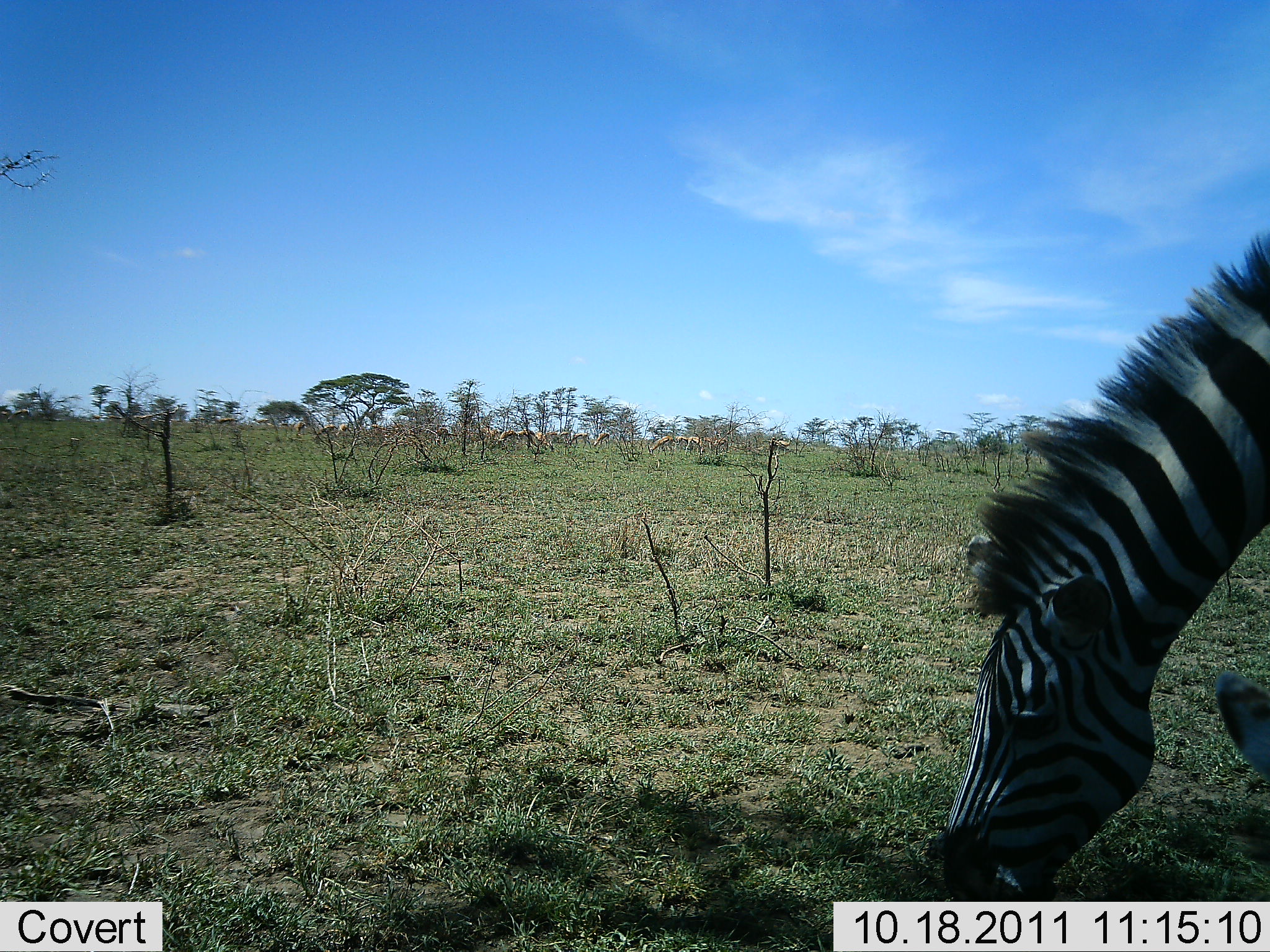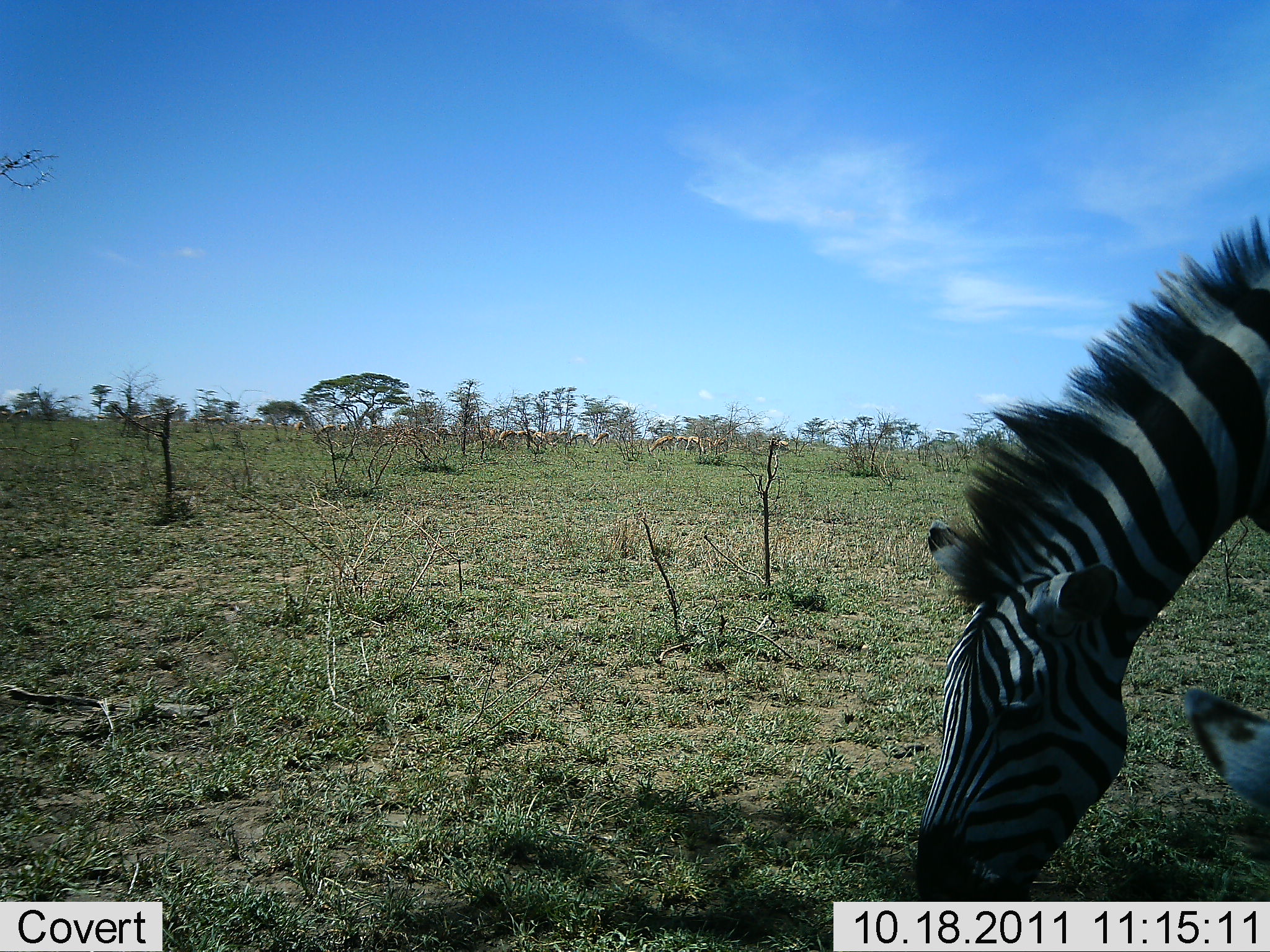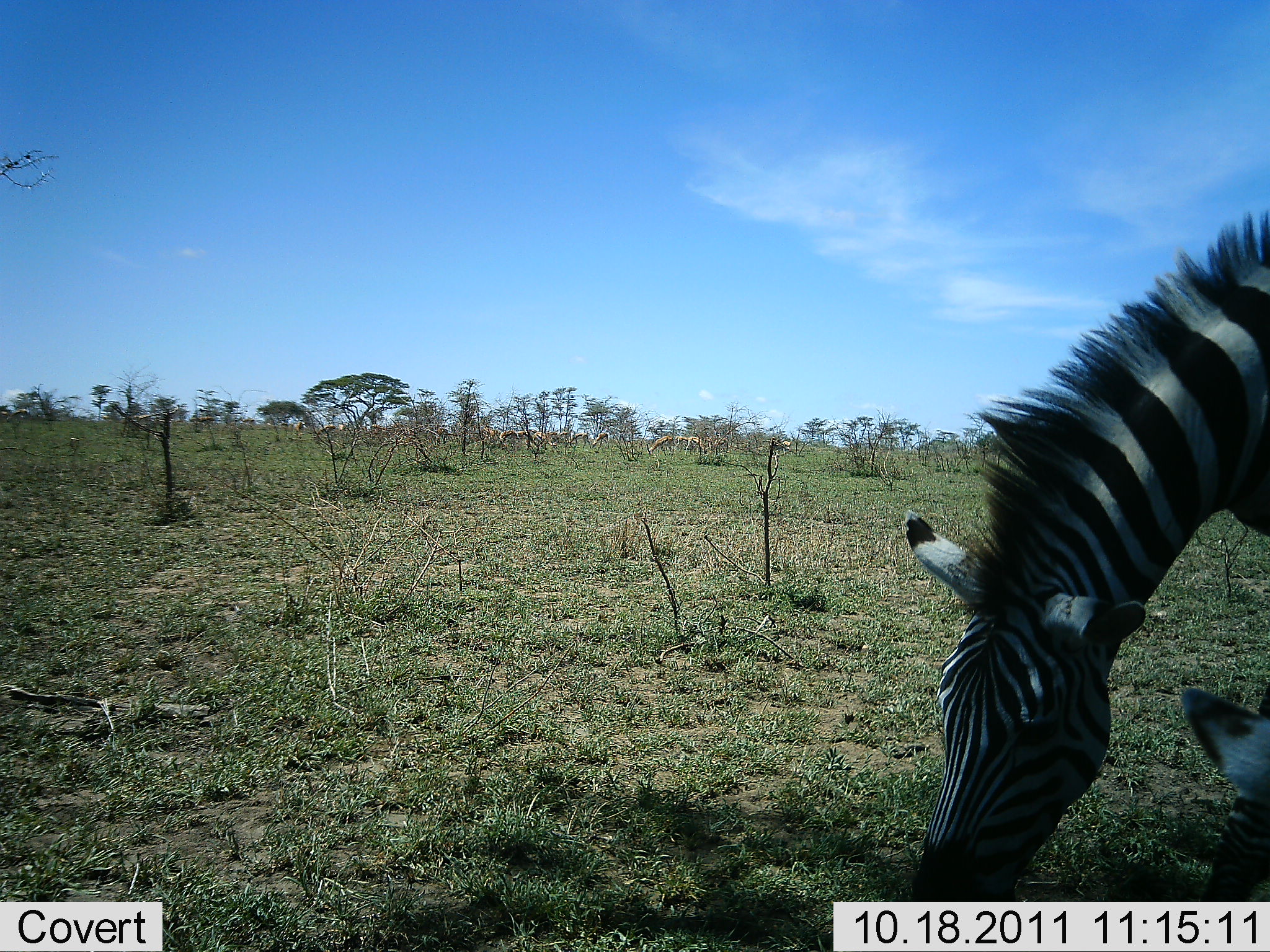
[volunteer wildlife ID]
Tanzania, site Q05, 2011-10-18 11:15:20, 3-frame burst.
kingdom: Animalia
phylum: Chordata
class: Mammalia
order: Perissodactyla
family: Equidae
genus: Equus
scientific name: Equus quagga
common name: plains zebra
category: zebra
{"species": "zebra (plains zebra) (Equus quagga)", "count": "2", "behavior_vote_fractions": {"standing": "10%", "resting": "0%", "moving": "5%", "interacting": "0%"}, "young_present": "0%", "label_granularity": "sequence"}